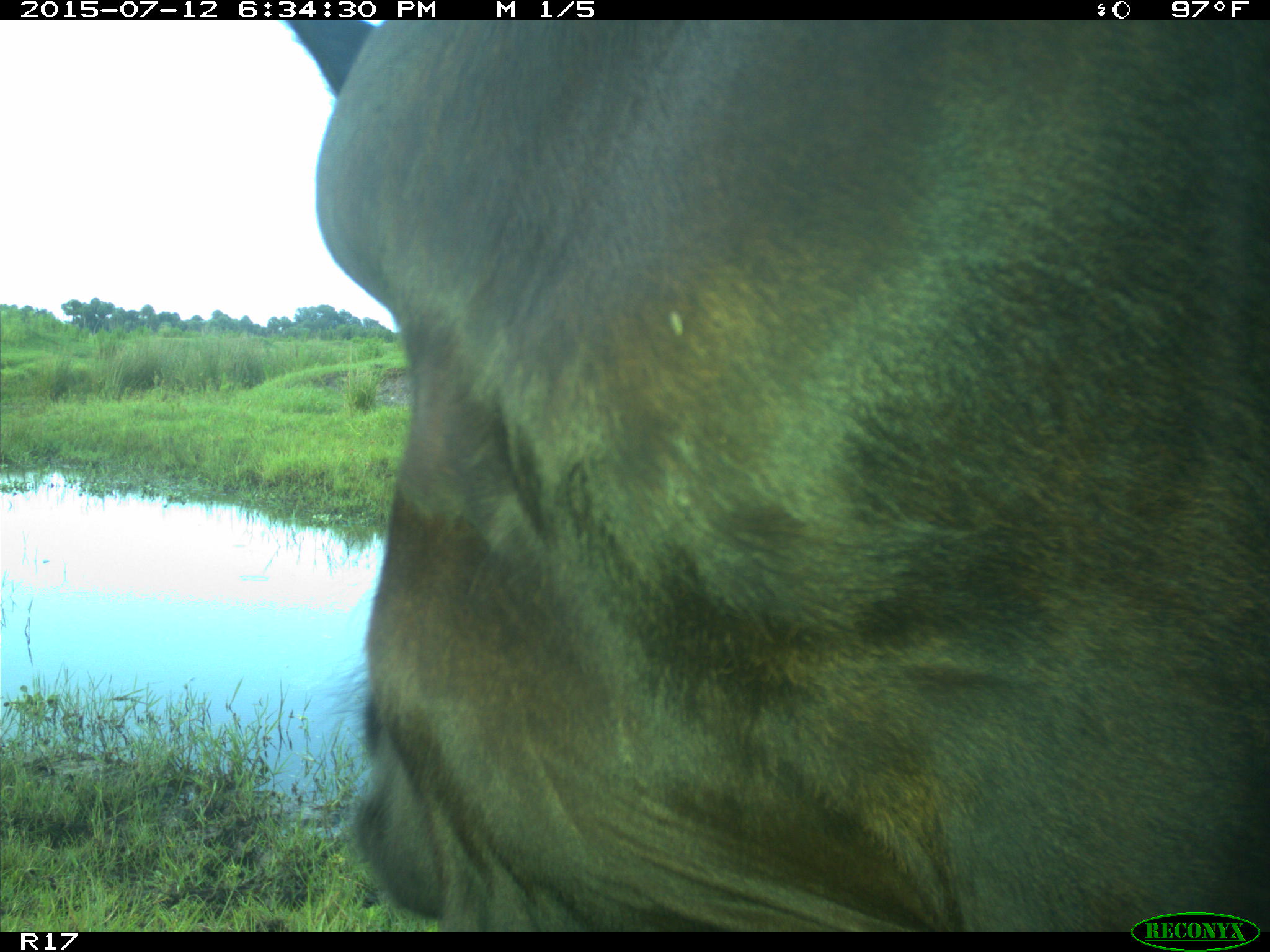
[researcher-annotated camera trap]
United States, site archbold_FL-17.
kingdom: Animalia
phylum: Chordata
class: Mammalia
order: Artiodactyla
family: Bovidae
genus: Bos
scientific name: Bos taurus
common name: domestic cow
Bos taurus (domestic cow).